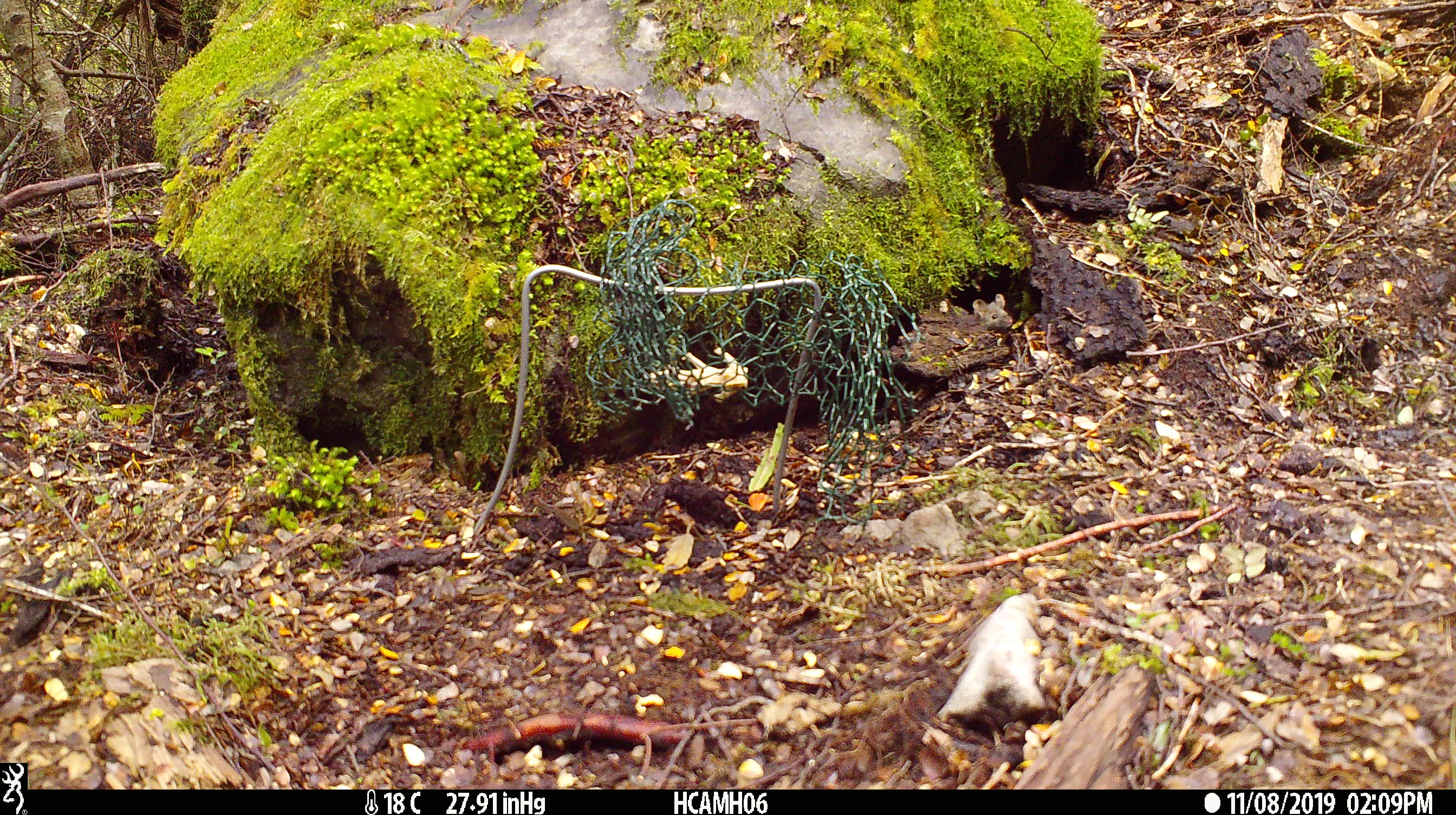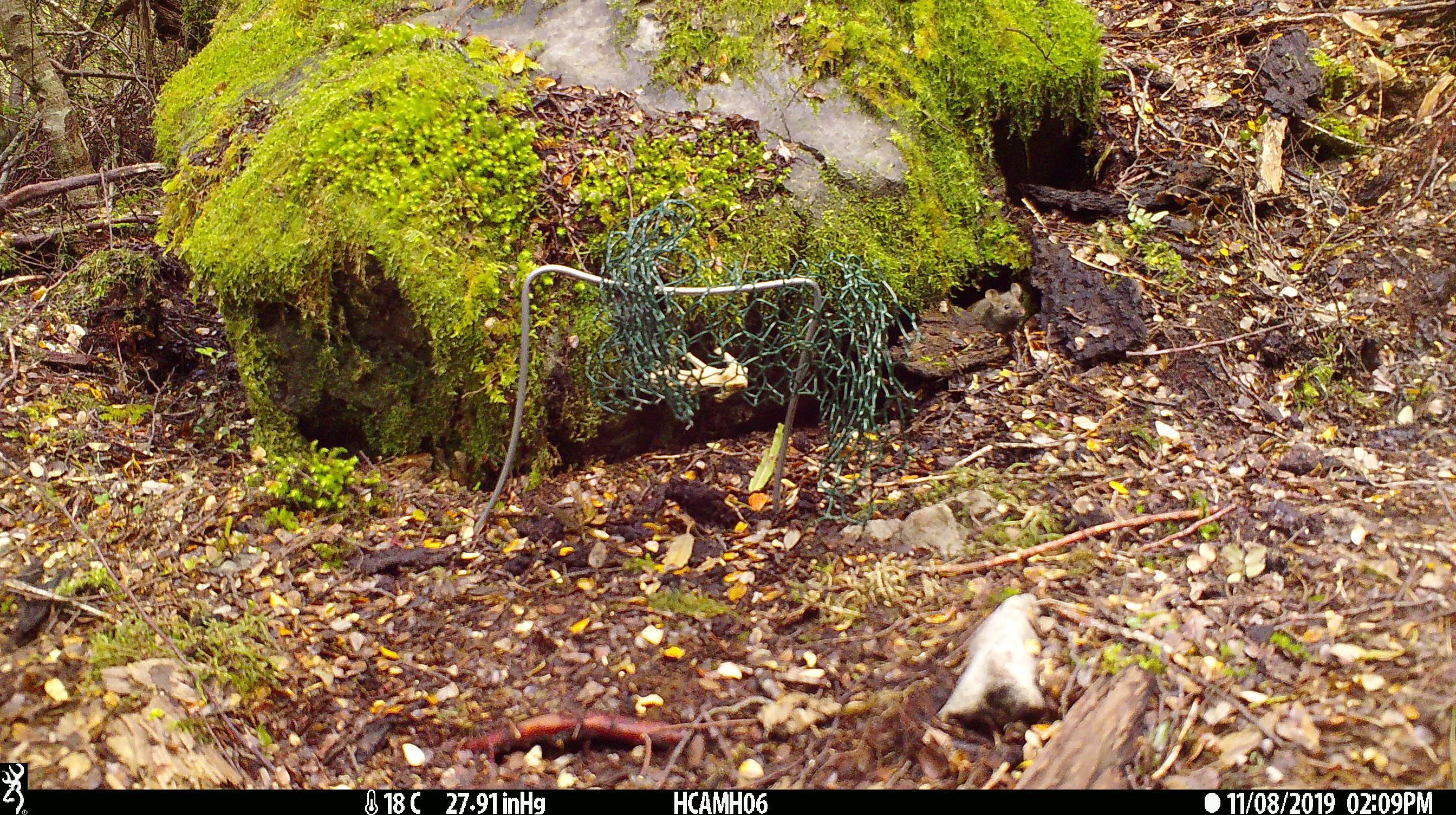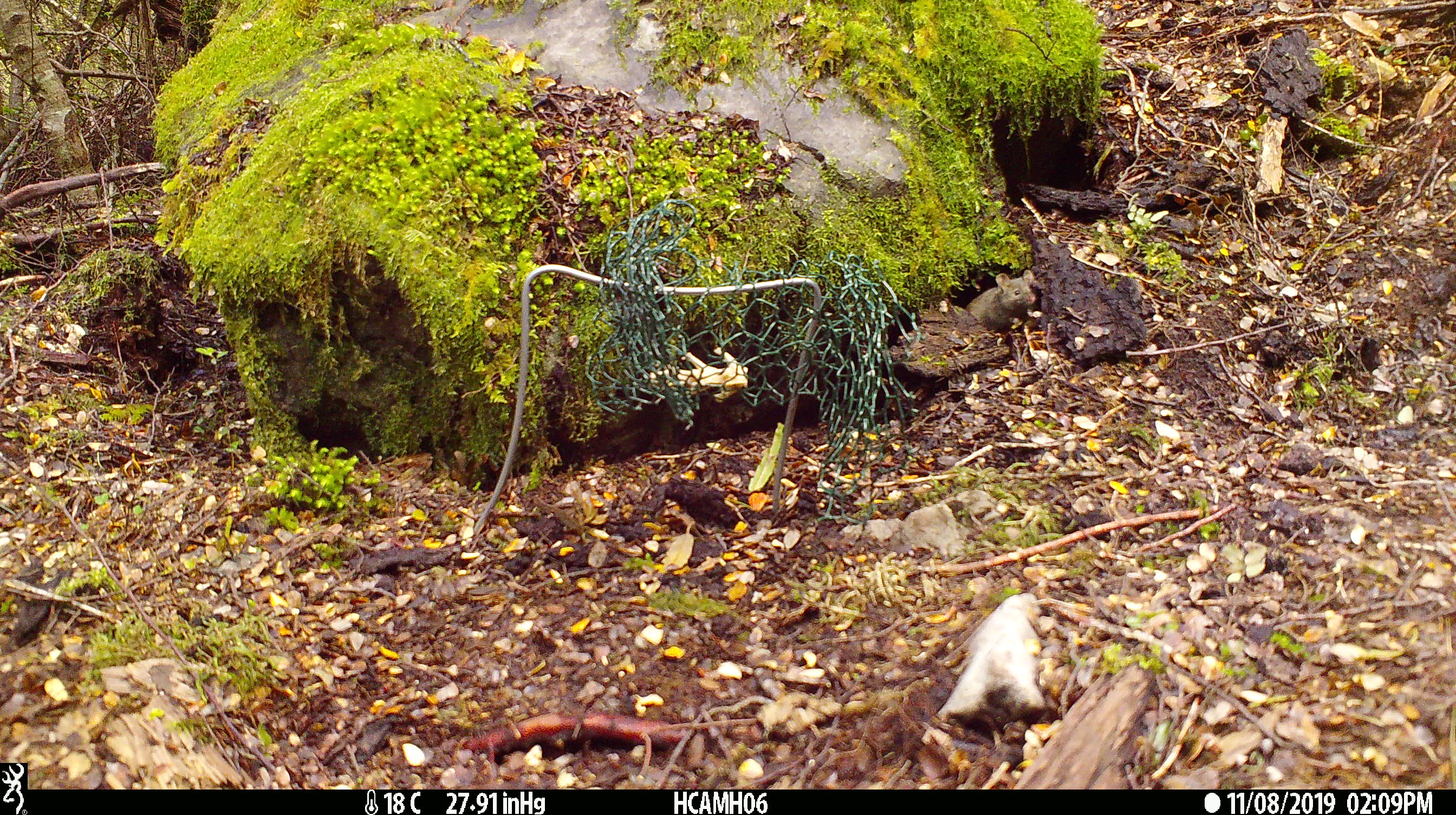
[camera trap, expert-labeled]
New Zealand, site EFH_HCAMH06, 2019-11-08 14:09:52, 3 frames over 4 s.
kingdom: Animalia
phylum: Chordata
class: Mammalia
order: Rodentia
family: Muridae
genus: Mus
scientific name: Mus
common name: mouse